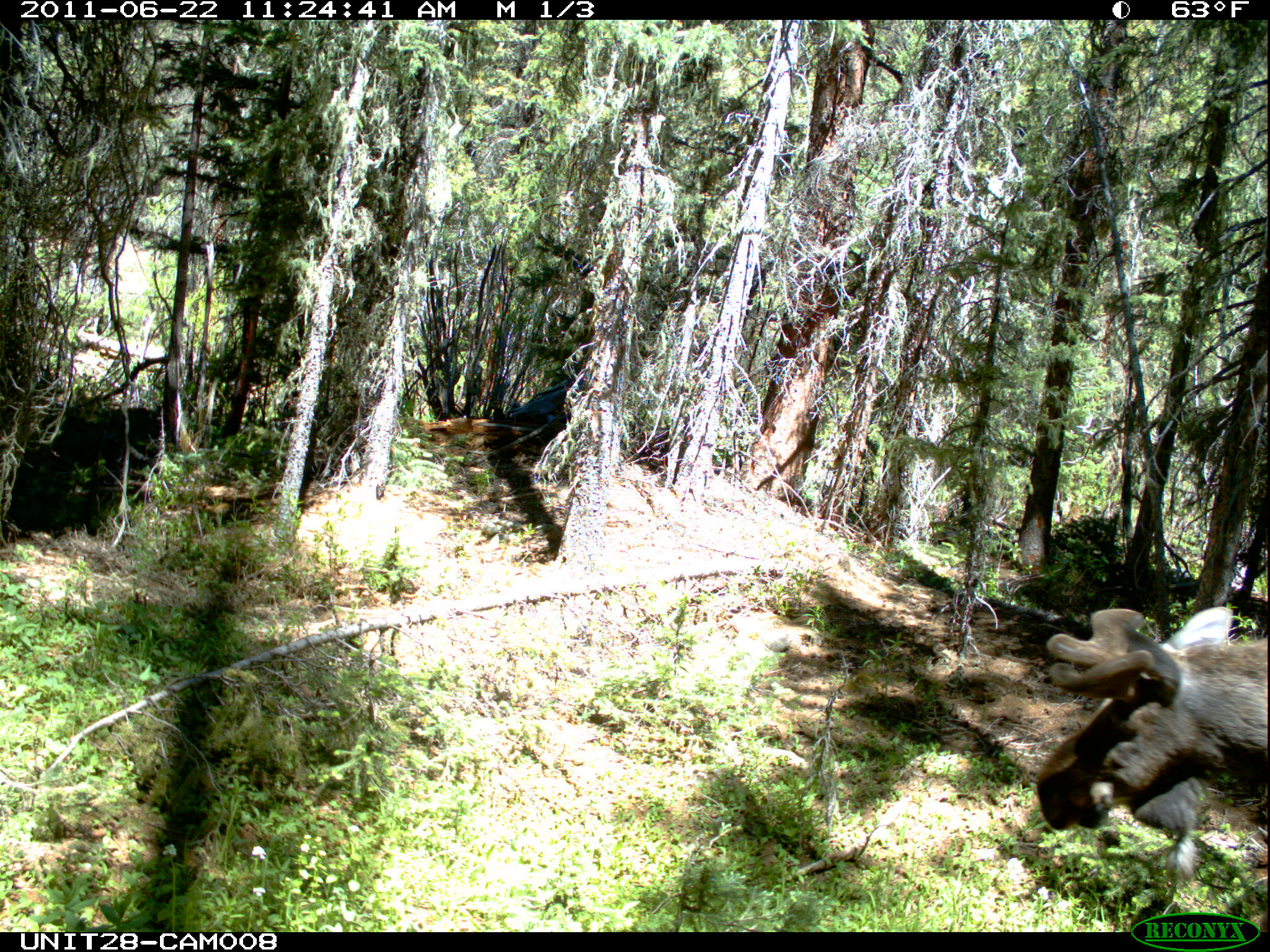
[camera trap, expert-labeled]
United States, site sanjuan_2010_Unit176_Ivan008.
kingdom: Animalia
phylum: Chordata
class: Mammalia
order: Artiodactyla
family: Cervidae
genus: Alces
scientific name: Alces alces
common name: moose